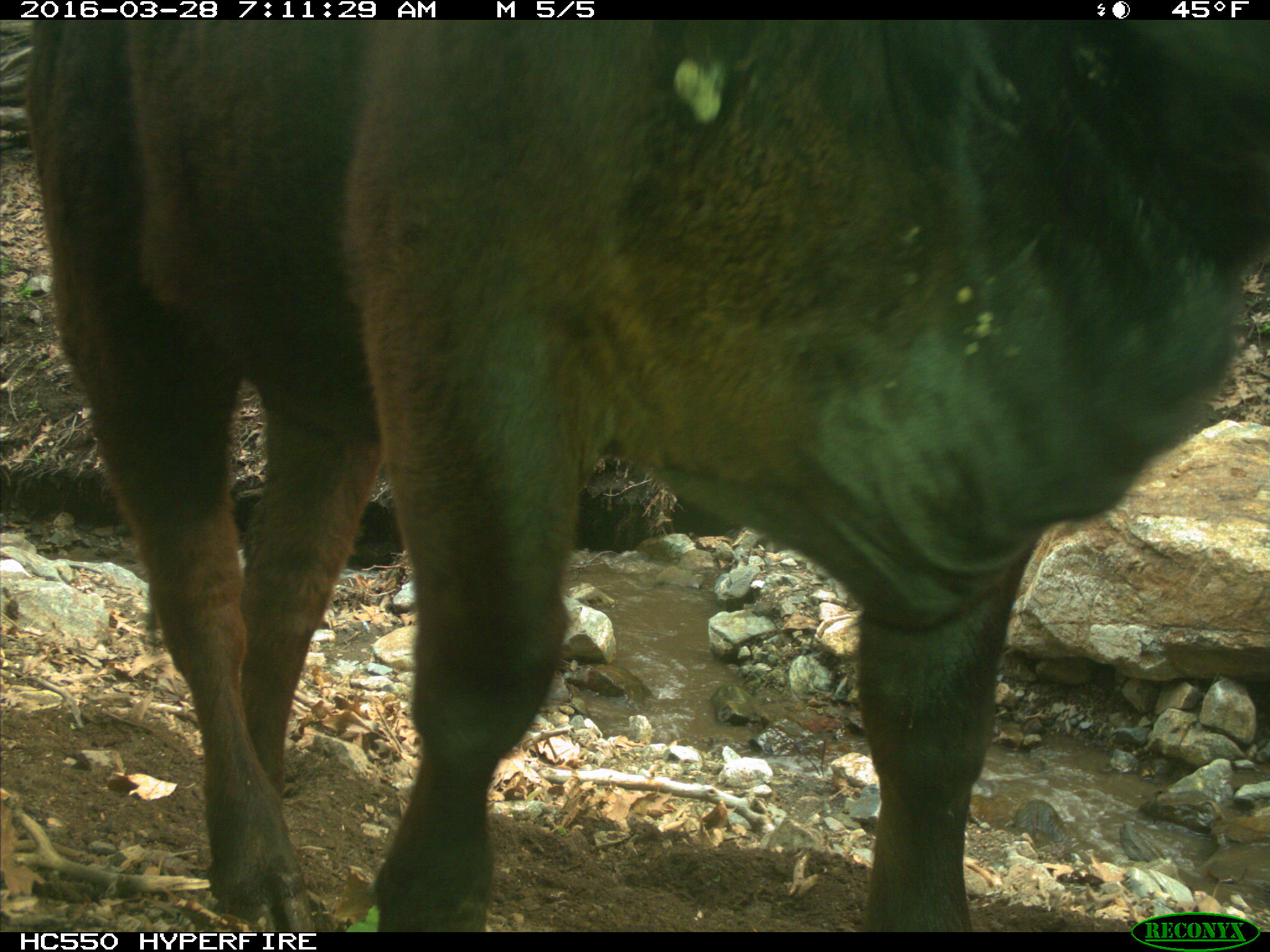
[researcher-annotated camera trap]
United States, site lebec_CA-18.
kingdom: Animalia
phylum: Chordata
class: Mammalia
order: Artiodactyla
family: Bovidae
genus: Bos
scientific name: Bos taurus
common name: domestic cow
Bos taurus (domestic cow).